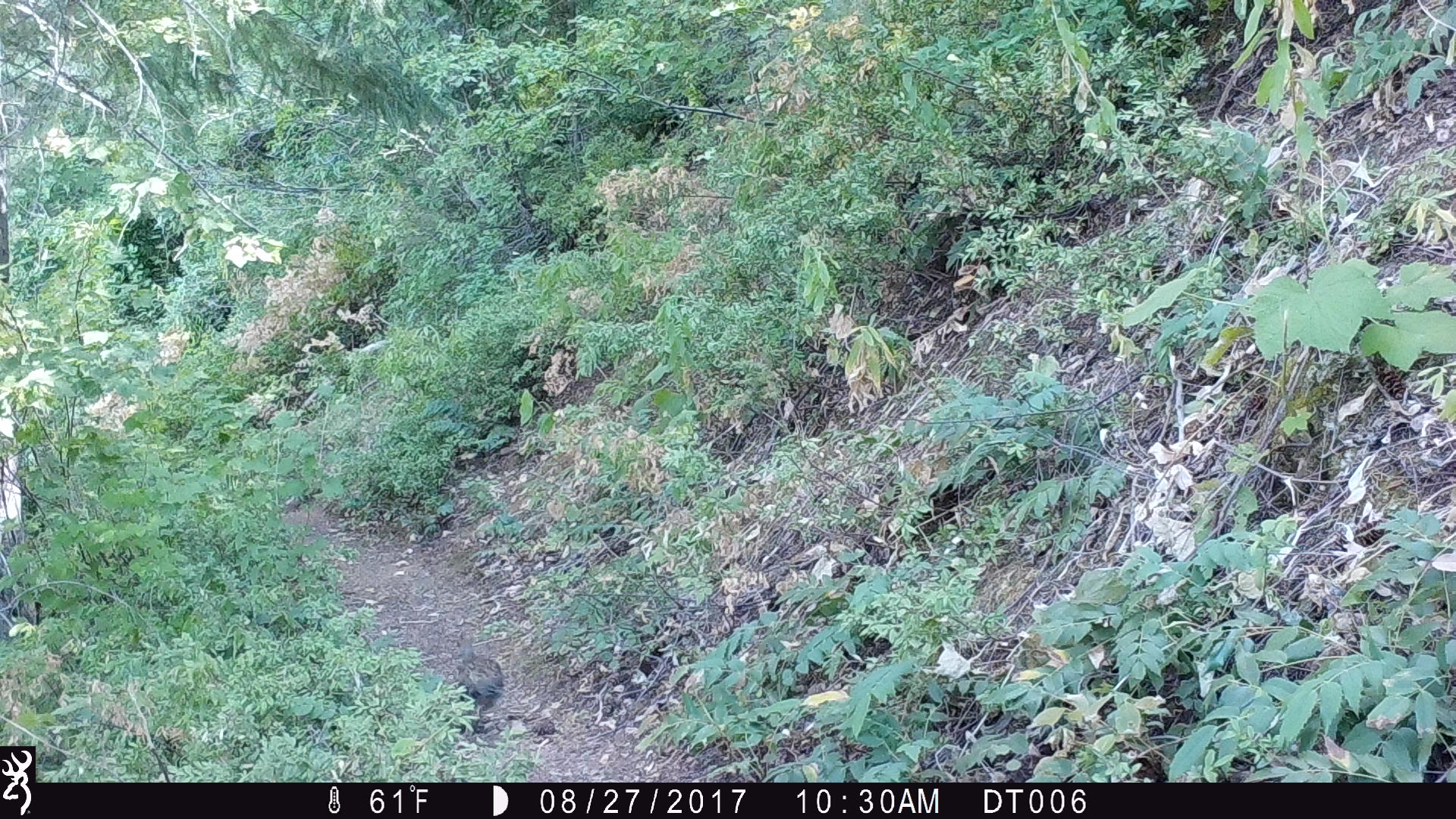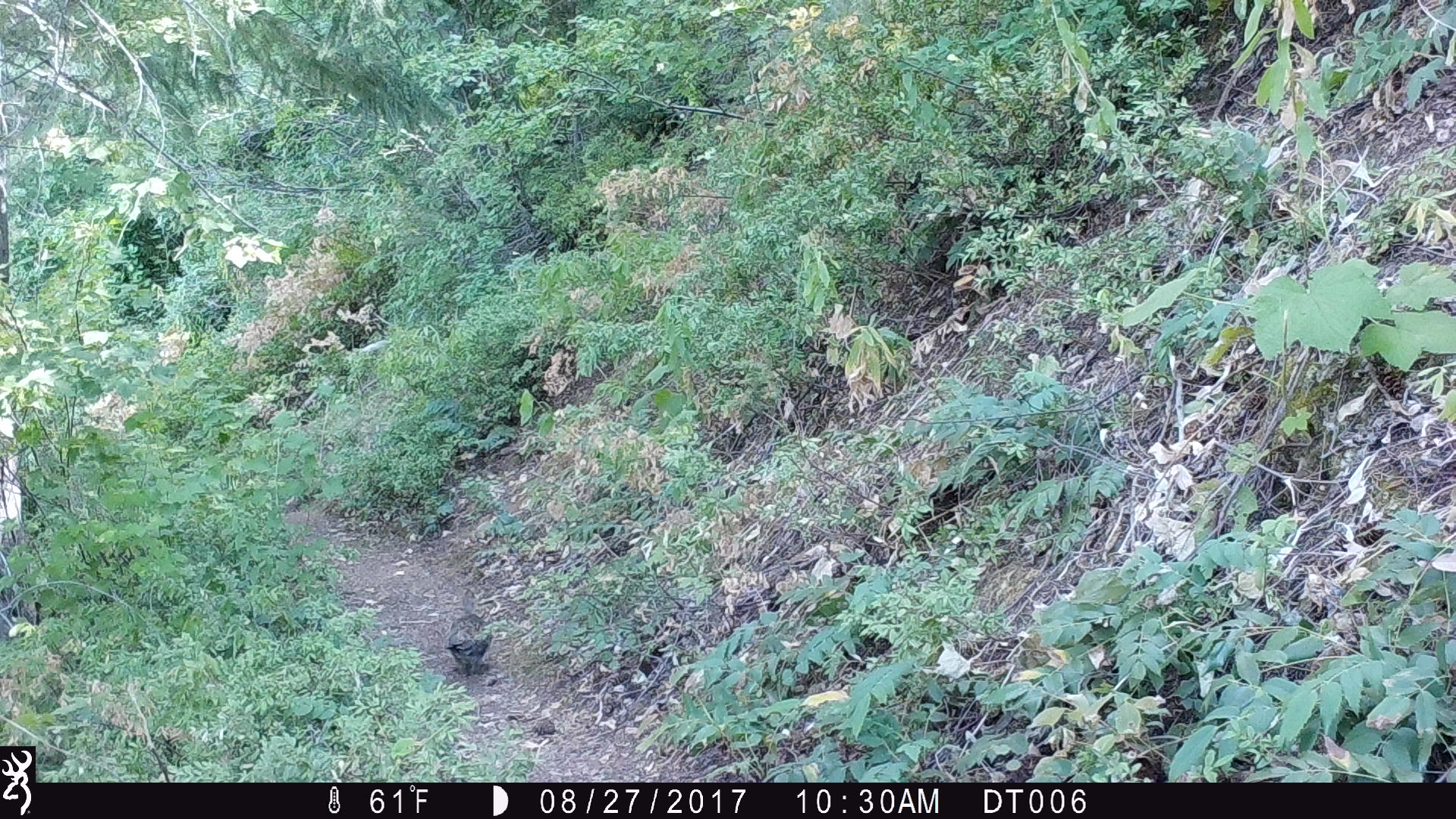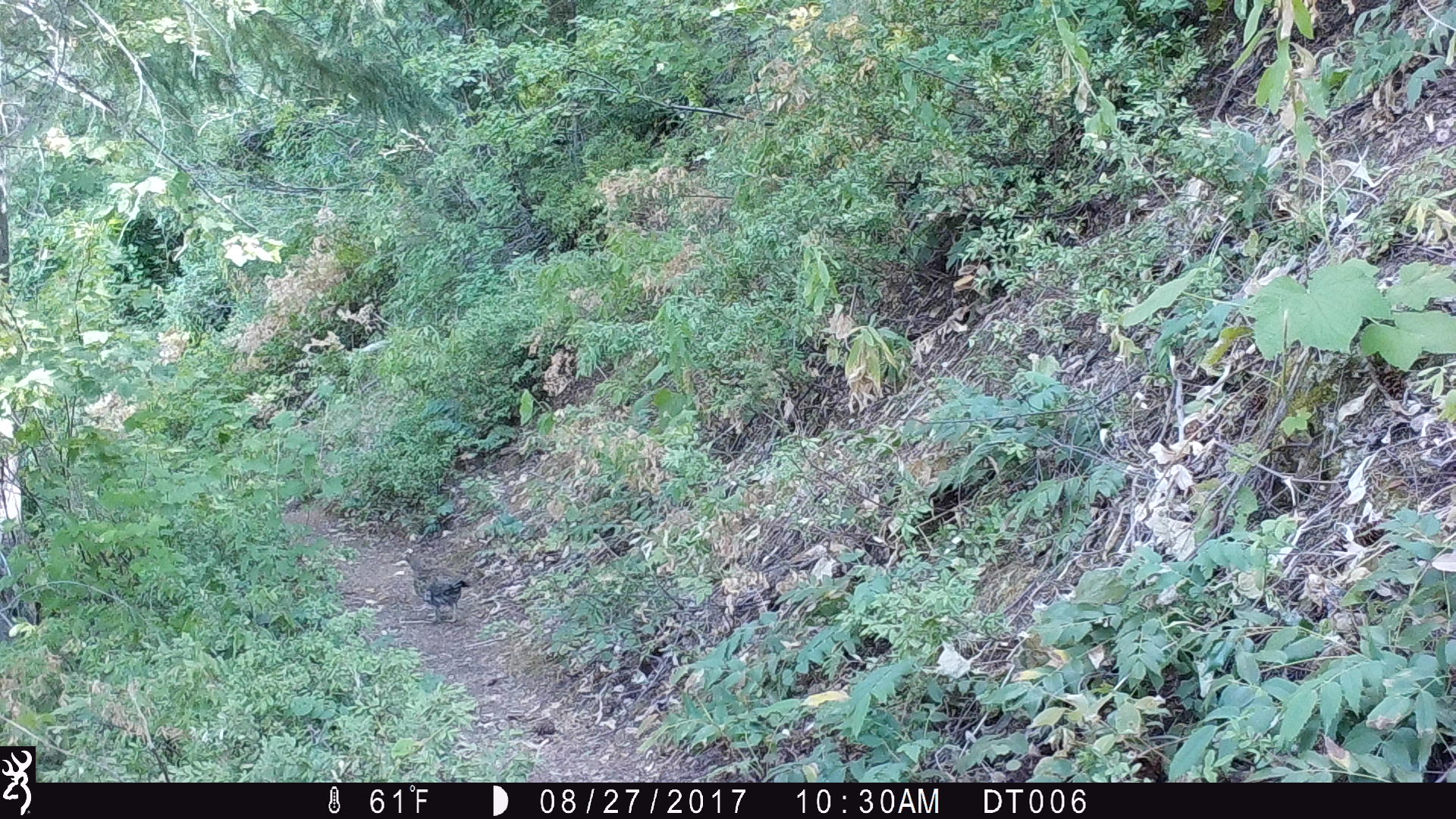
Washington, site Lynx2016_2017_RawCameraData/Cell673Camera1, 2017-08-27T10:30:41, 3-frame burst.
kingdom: Animalia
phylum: Chordata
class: Aves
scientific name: Aves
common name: birds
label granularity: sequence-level